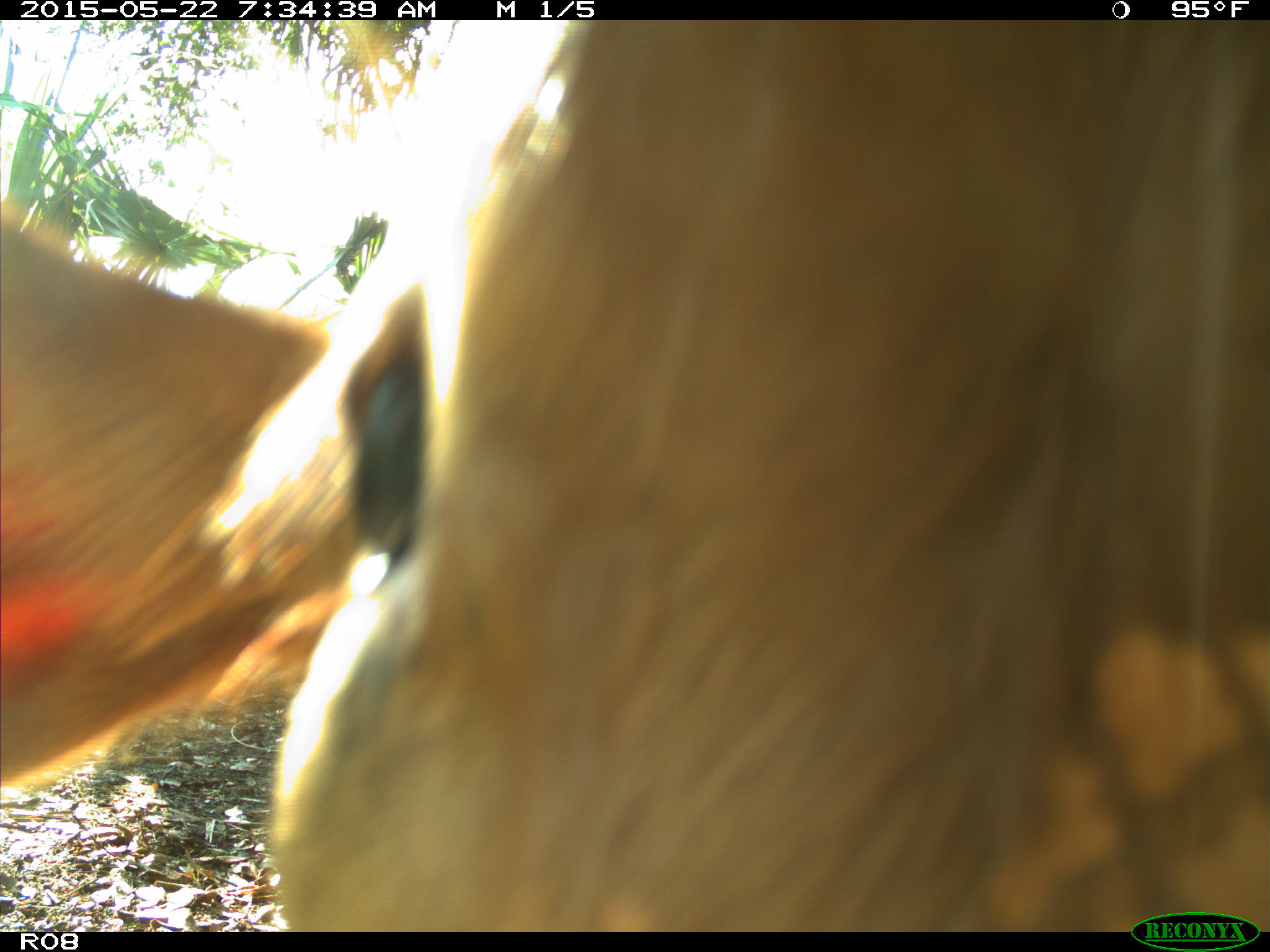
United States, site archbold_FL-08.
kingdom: Animalia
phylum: Chordata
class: Mammalia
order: Artiodactyla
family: Bovidae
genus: Bos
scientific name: Bos taurus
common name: domestic cow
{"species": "Bos taurus (domestic cow)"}